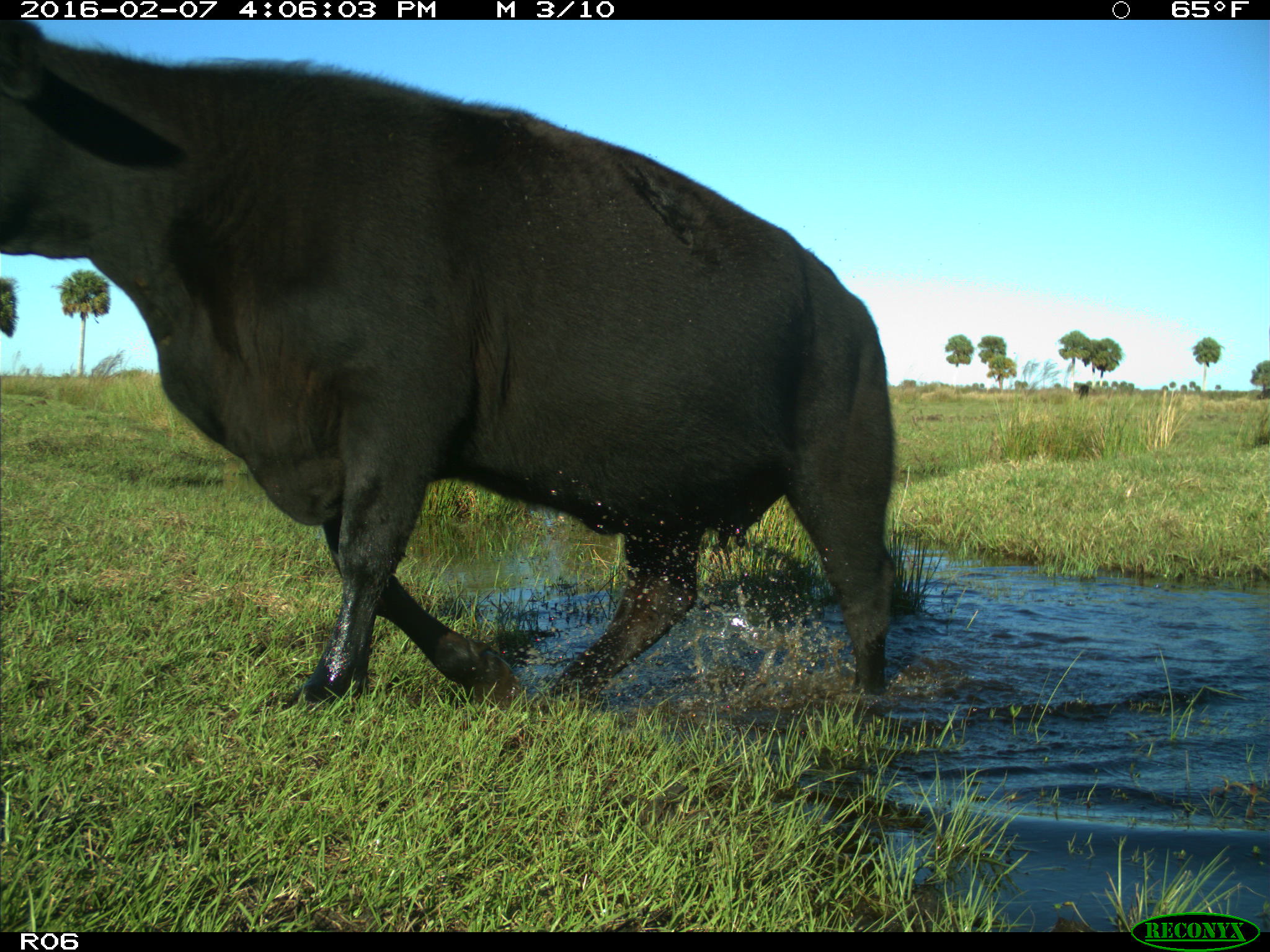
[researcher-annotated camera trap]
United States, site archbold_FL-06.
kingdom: Animalia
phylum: Chordata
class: Mammalia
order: Artiodactyla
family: Bovidae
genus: Bos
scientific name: Bos taurus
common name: domestic cow